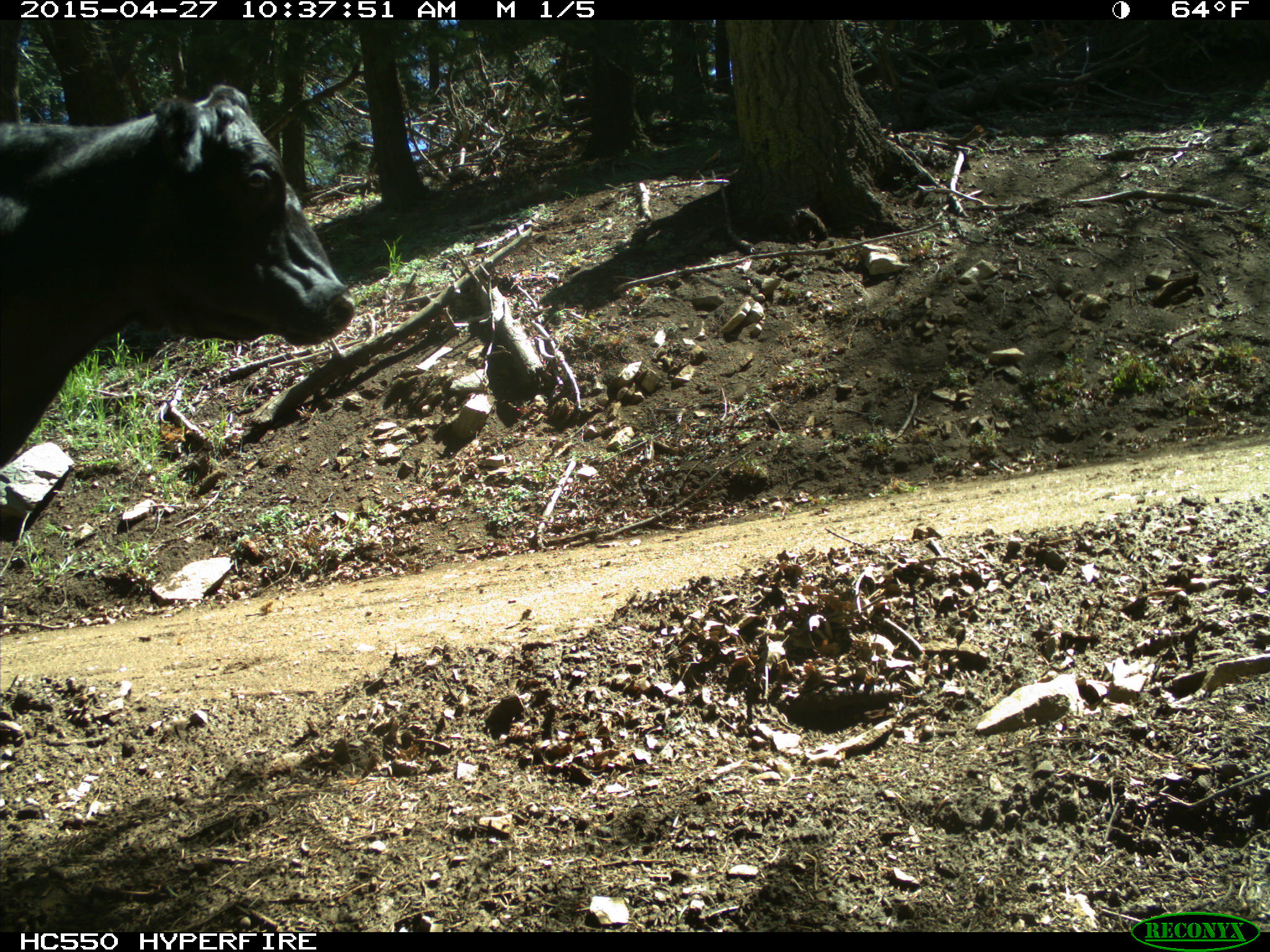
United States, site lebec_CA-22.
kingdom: Animalia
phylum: Chordata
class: Mammalia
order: Artiodactyla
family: Bovidae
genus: Bos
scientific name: Bos taurus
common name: domestic cow